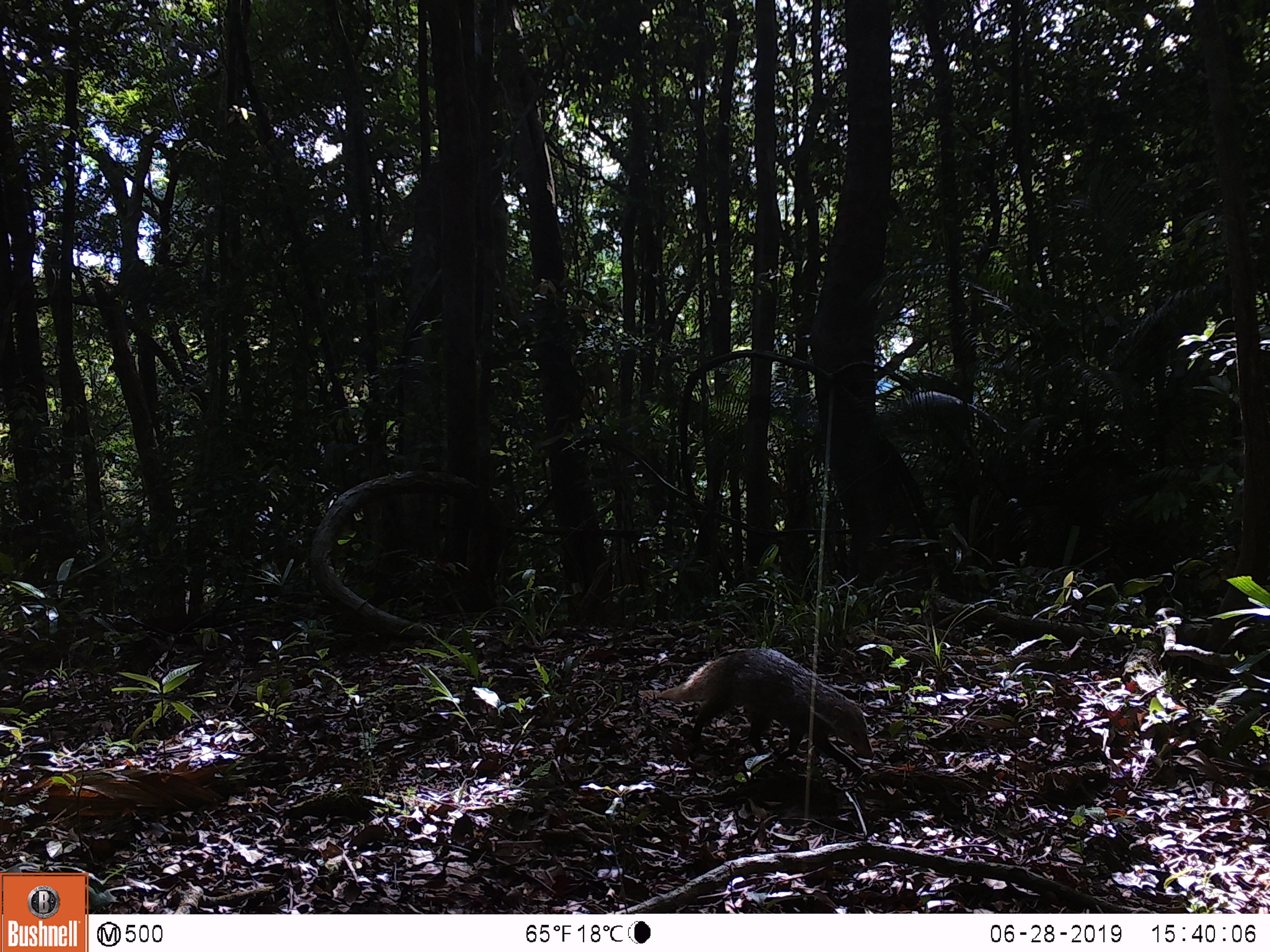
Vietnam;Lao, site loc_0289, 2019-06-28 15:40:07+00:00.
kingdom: Animalia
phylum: Chordata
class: Mammalia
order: Carnivora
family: Herpestidae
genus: Urva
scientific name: Urva urva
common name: crab-eating mongoose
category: crab eating mongoose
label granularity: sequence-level